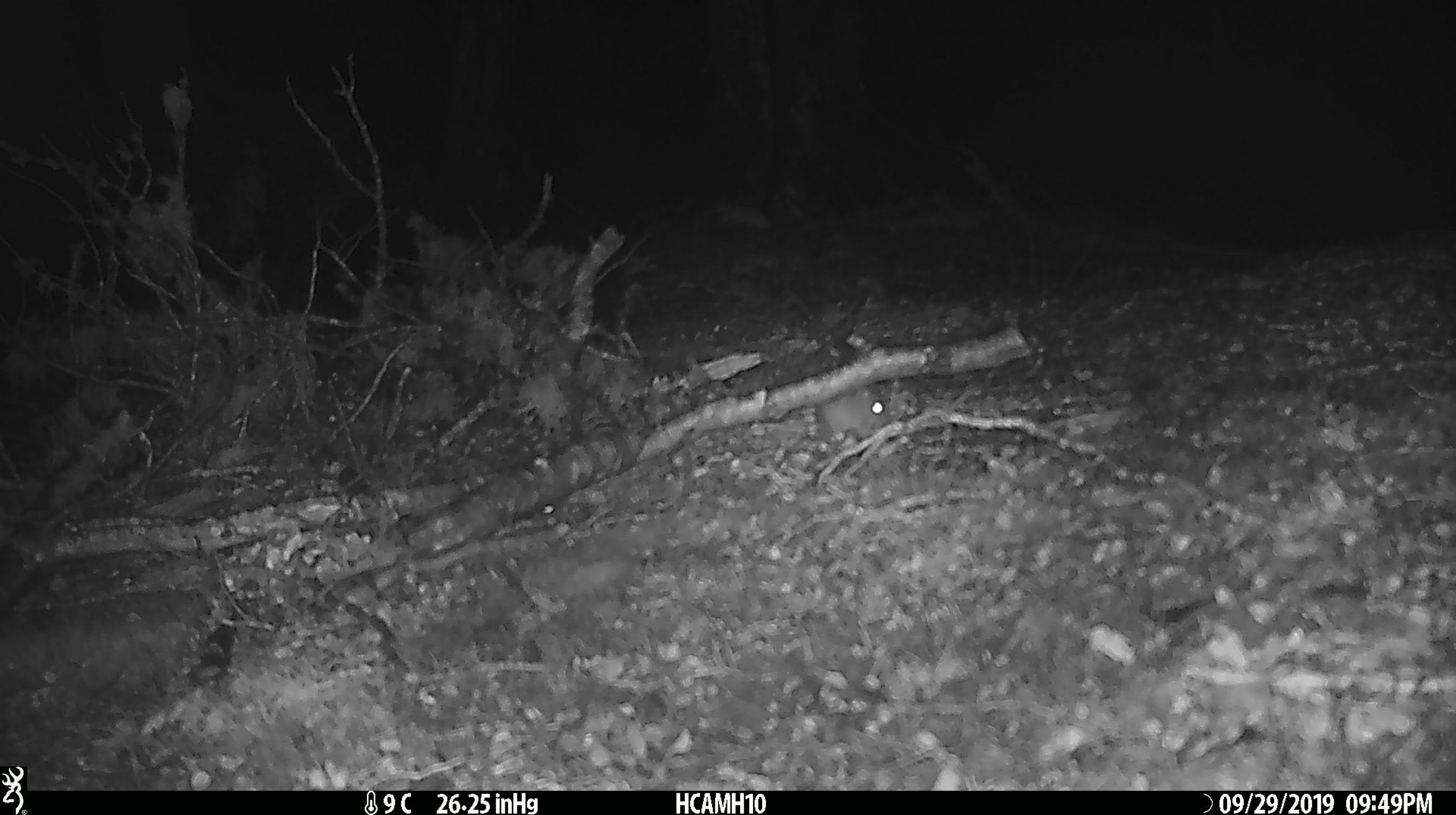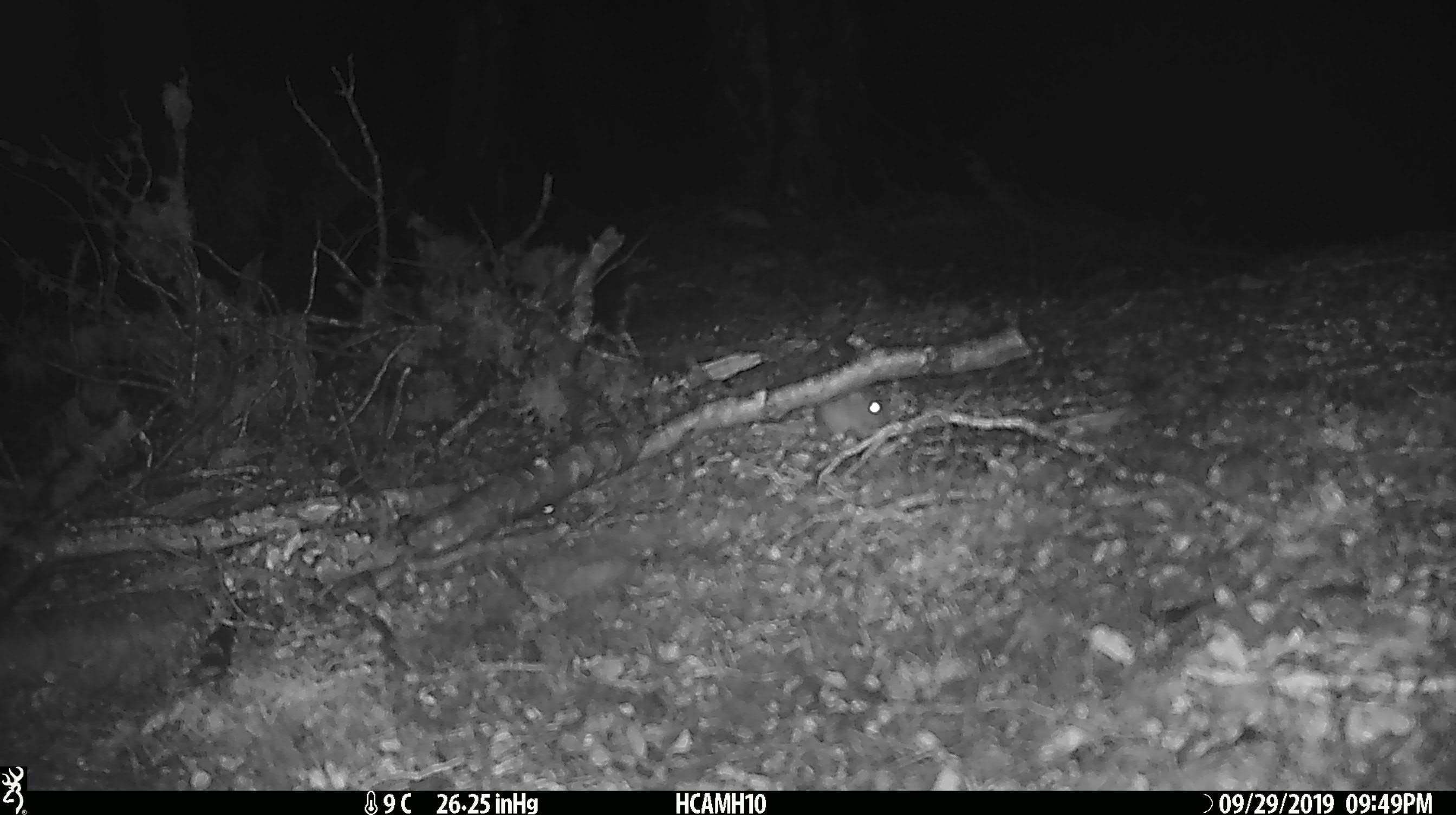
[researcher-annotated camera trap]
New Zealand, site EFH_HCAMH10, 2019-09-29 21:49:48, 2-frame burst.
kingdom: Animalia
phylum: Chordata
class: Mammalia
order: Rodentia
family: Muridae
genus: Mus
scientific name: Mus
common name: mouse